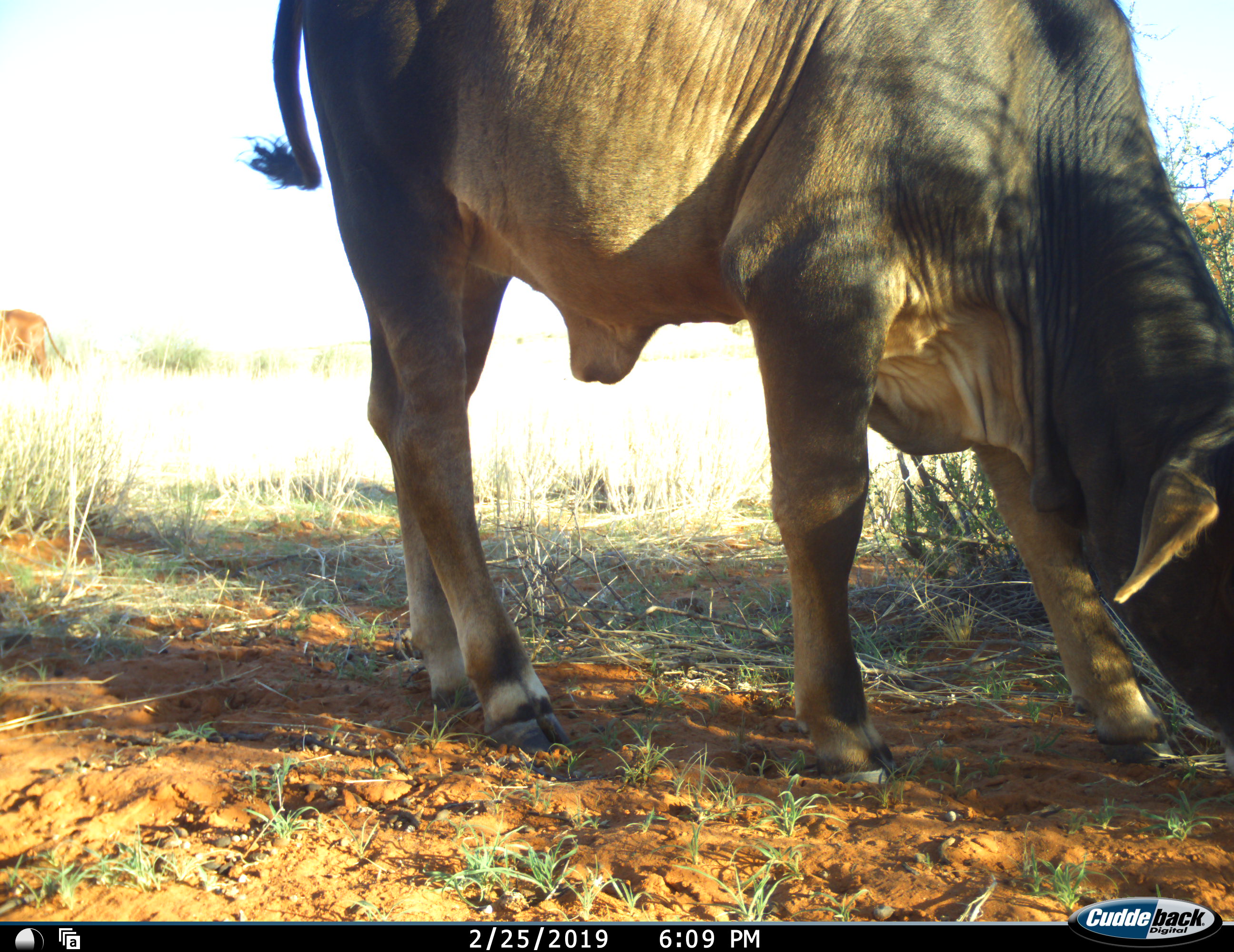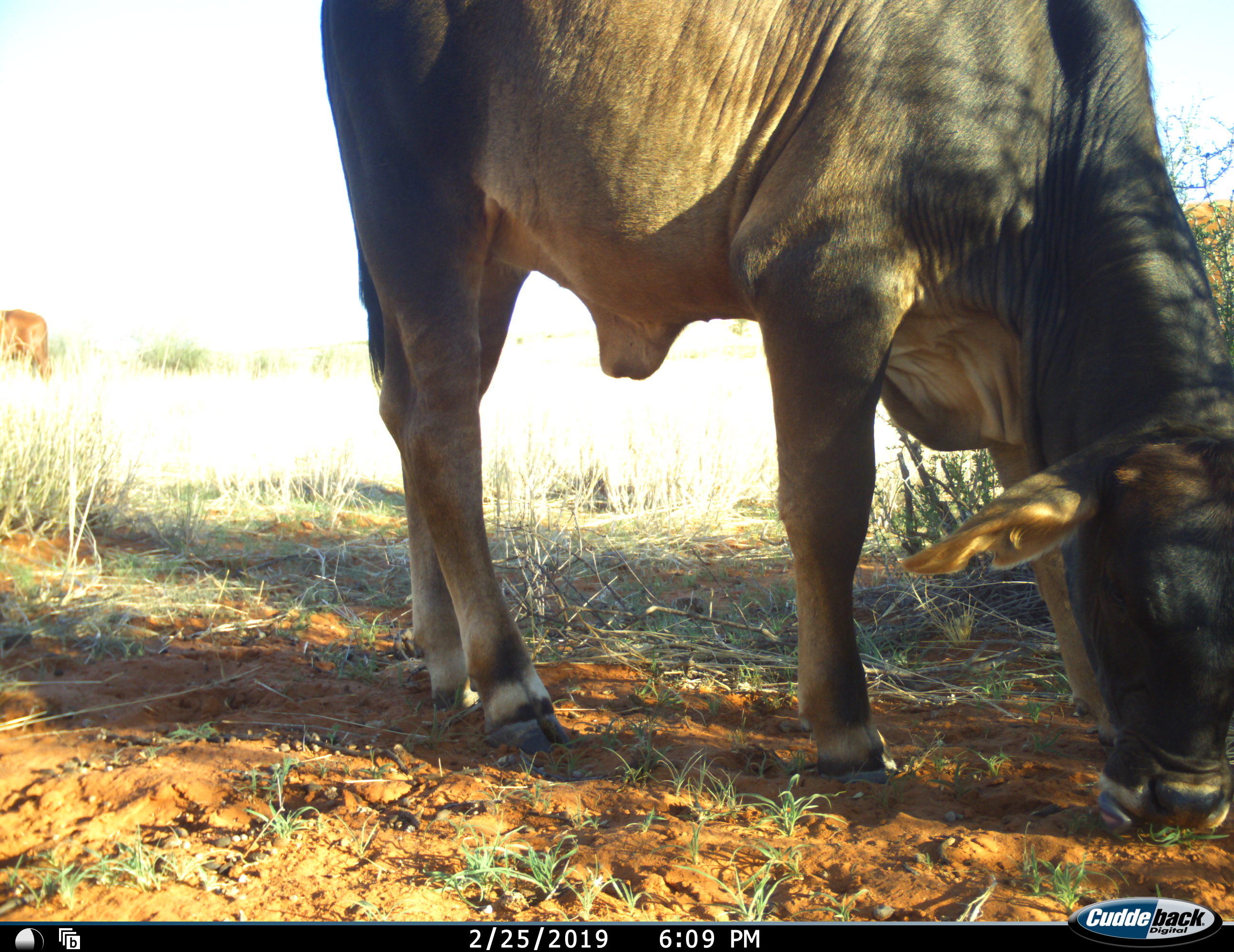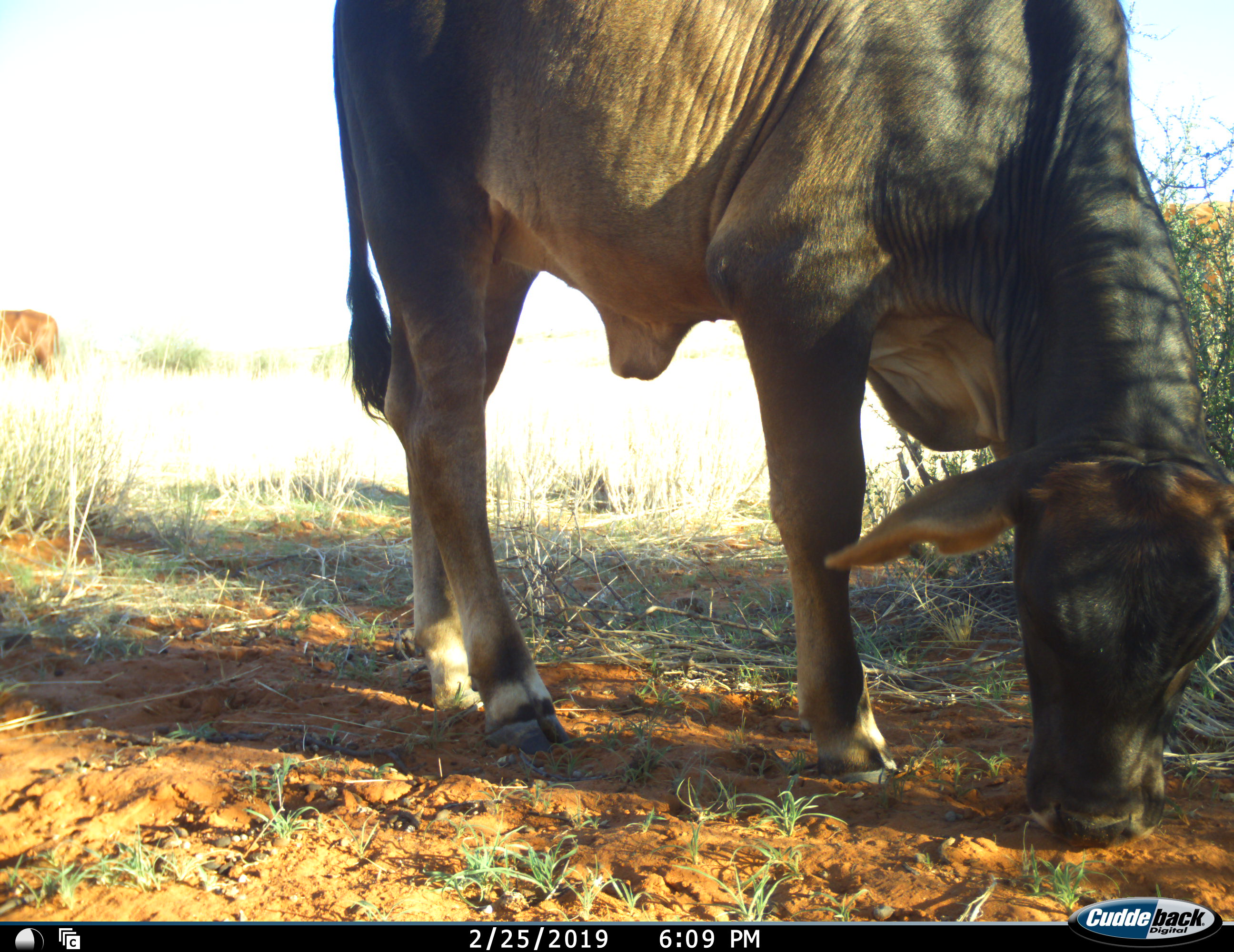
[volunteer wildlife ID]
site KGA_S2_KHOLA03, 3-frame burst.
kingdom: Animalia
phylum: Chordata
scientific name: Vertebrata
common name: domestic animal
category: domesticanimal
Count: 2.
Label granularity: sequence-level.